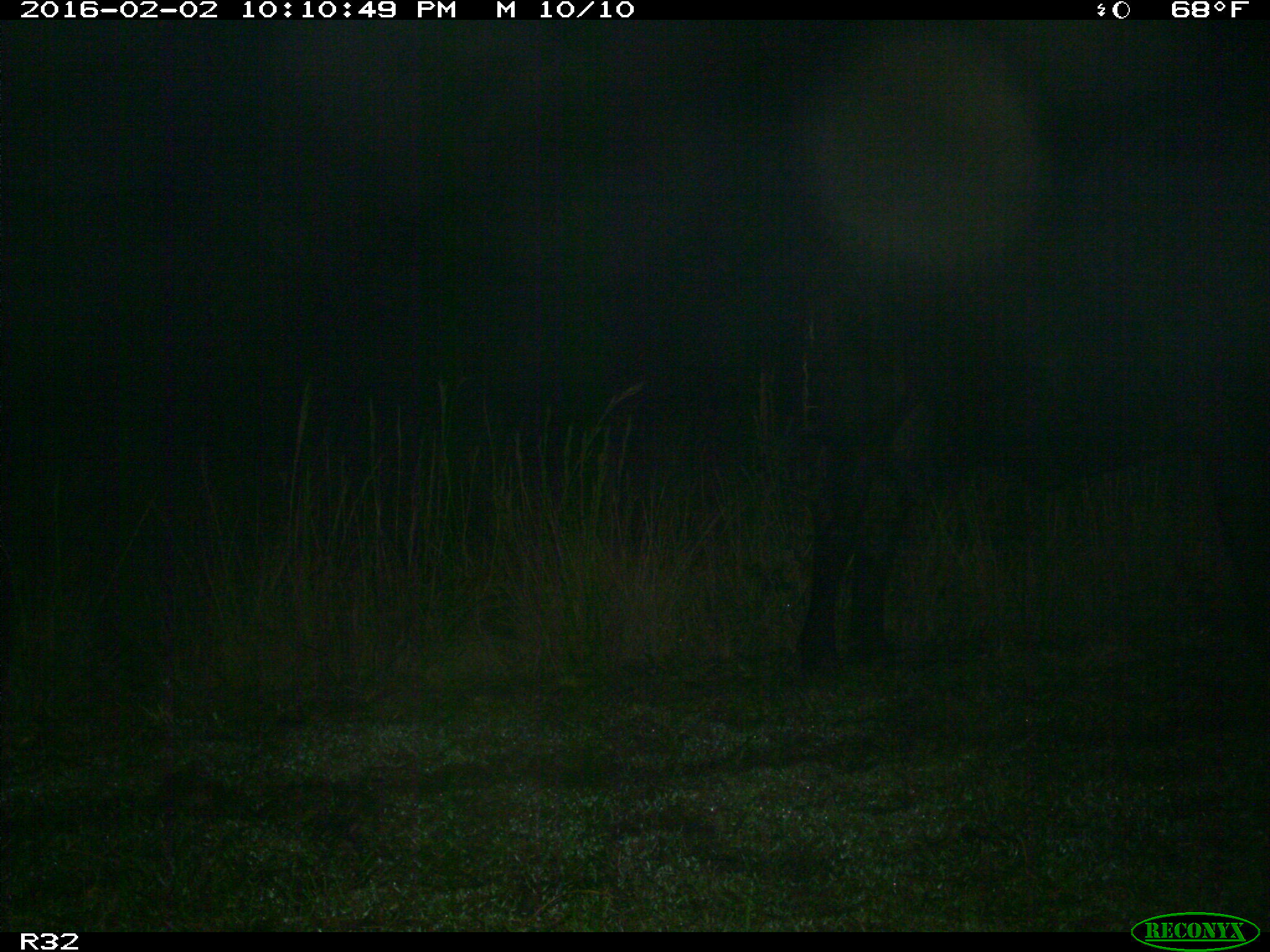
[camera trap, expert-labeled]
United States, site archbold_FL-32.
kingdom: Animalia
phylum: Chordata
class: Mammalia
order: Artiodactyla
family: Bovidae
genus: Bos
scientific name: Bos taurus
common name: domestic cow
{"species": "Bos taurus (domestic cow)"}